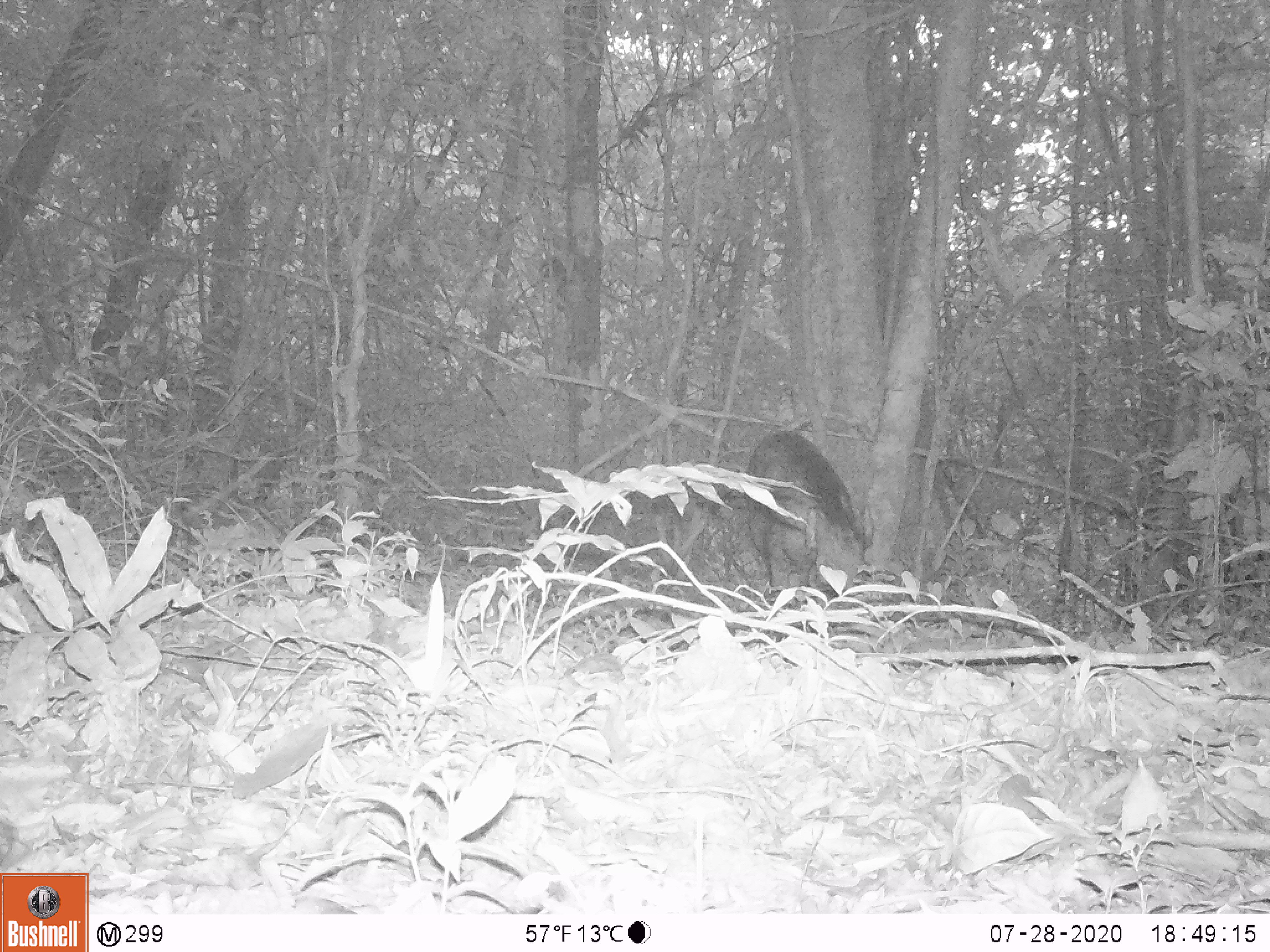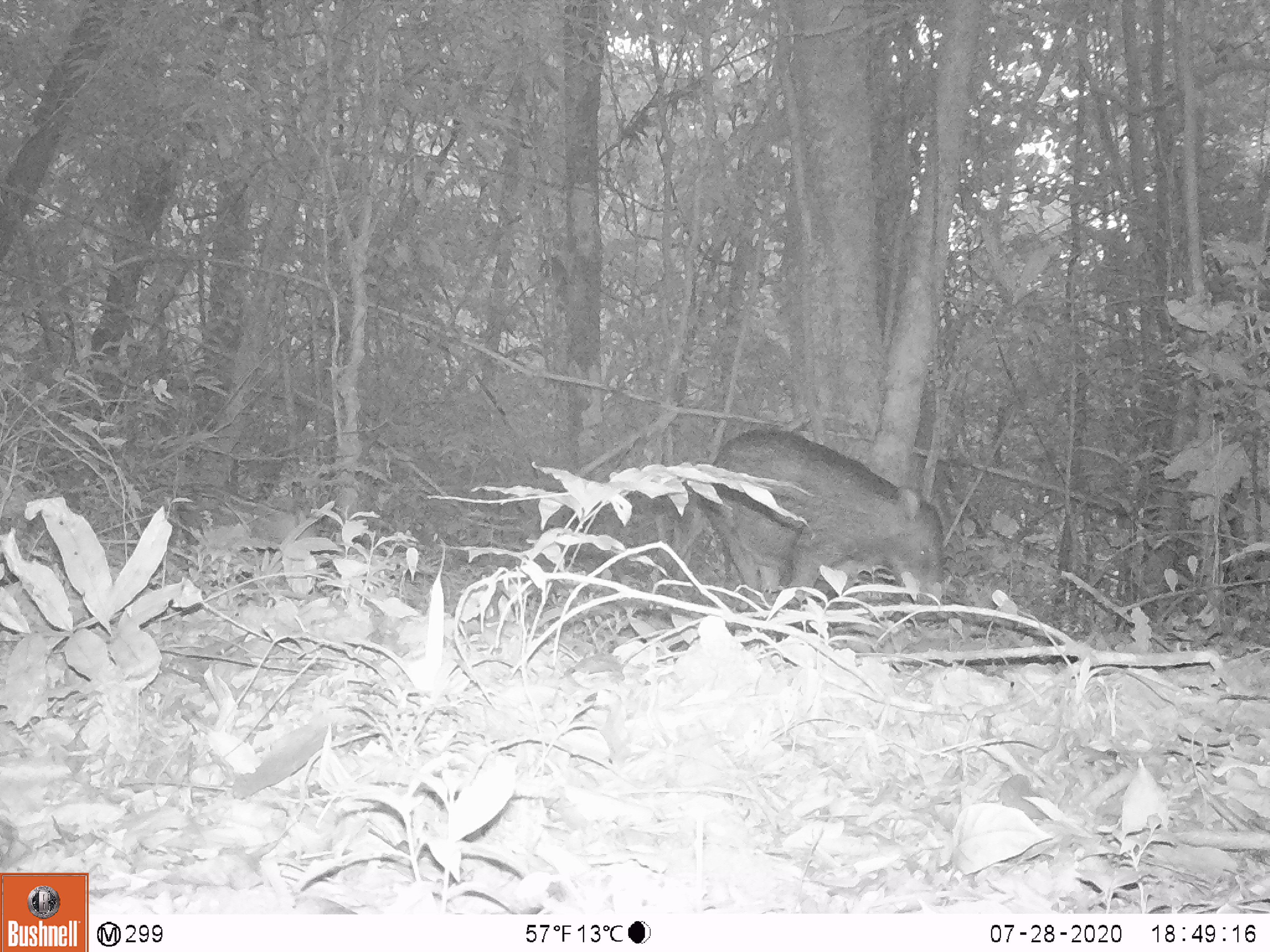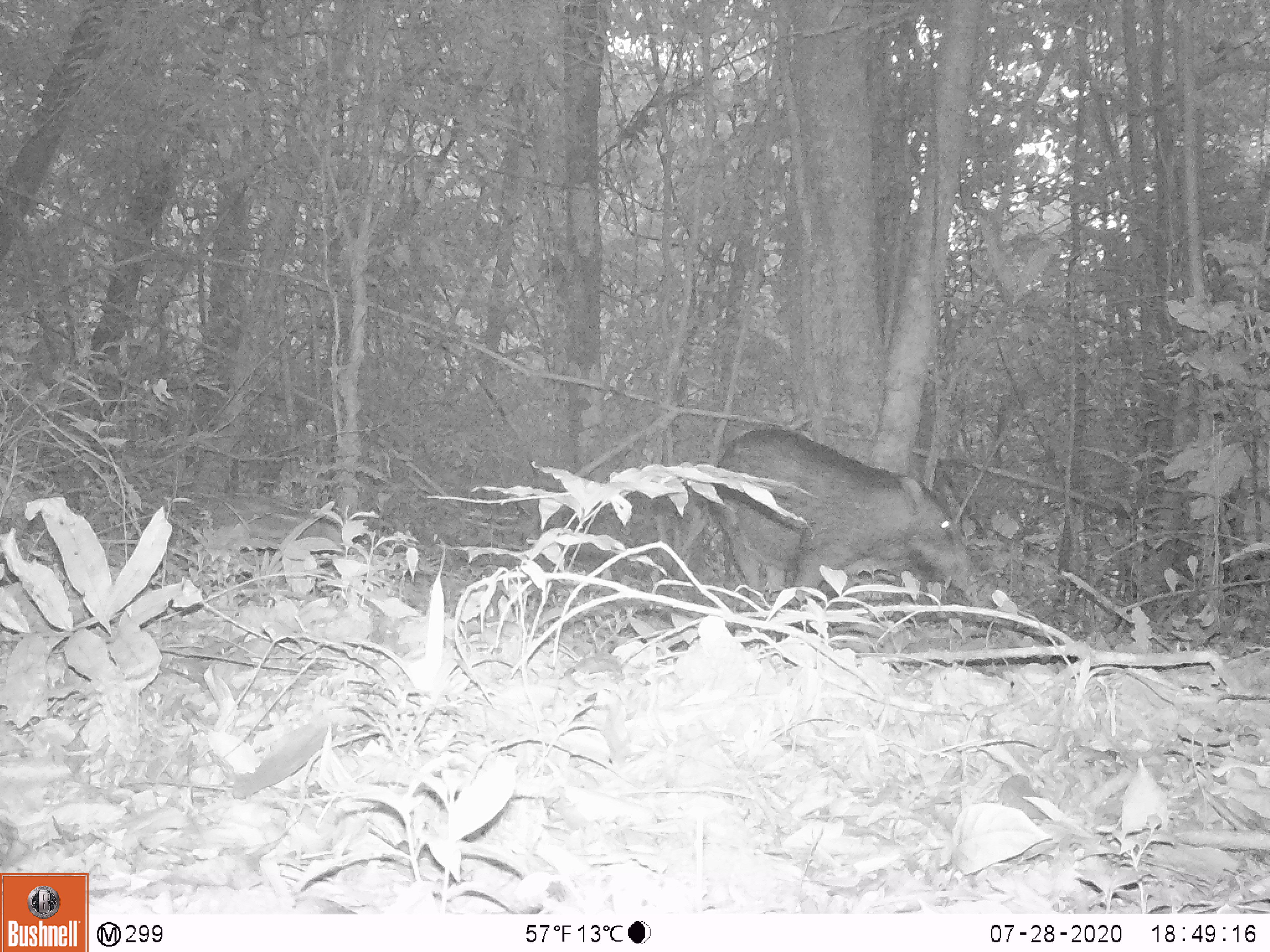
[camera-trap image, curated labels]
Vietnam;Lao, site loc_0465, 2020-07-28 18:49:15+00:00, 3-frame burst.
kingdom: Animalia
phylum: Chordata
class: Mammalia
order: Artiodactyla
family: Suidae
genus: Sus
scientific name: Sus scrofa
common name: eurasian wild pig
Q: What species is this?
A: Eurasian wild pig (Sus scrofa).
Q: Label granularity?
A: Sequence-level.